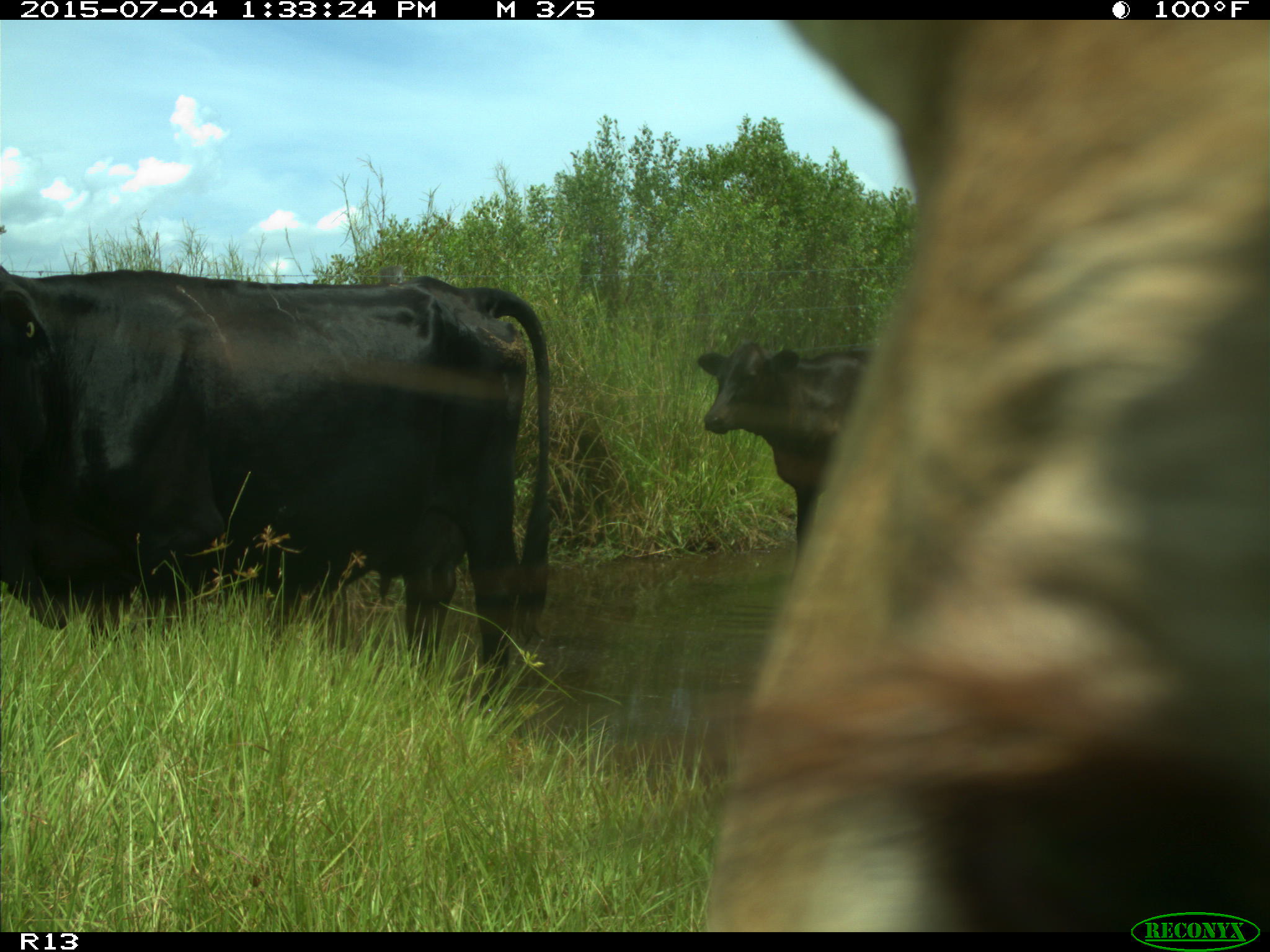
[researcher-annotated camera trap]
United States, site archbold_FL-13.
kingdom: Animalia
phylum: Chordata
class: Mammalia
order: Artiodactyla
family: Bovidae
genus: Bos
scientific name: Bos taurus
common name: domestic cow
Bos taurus (domestic cow).